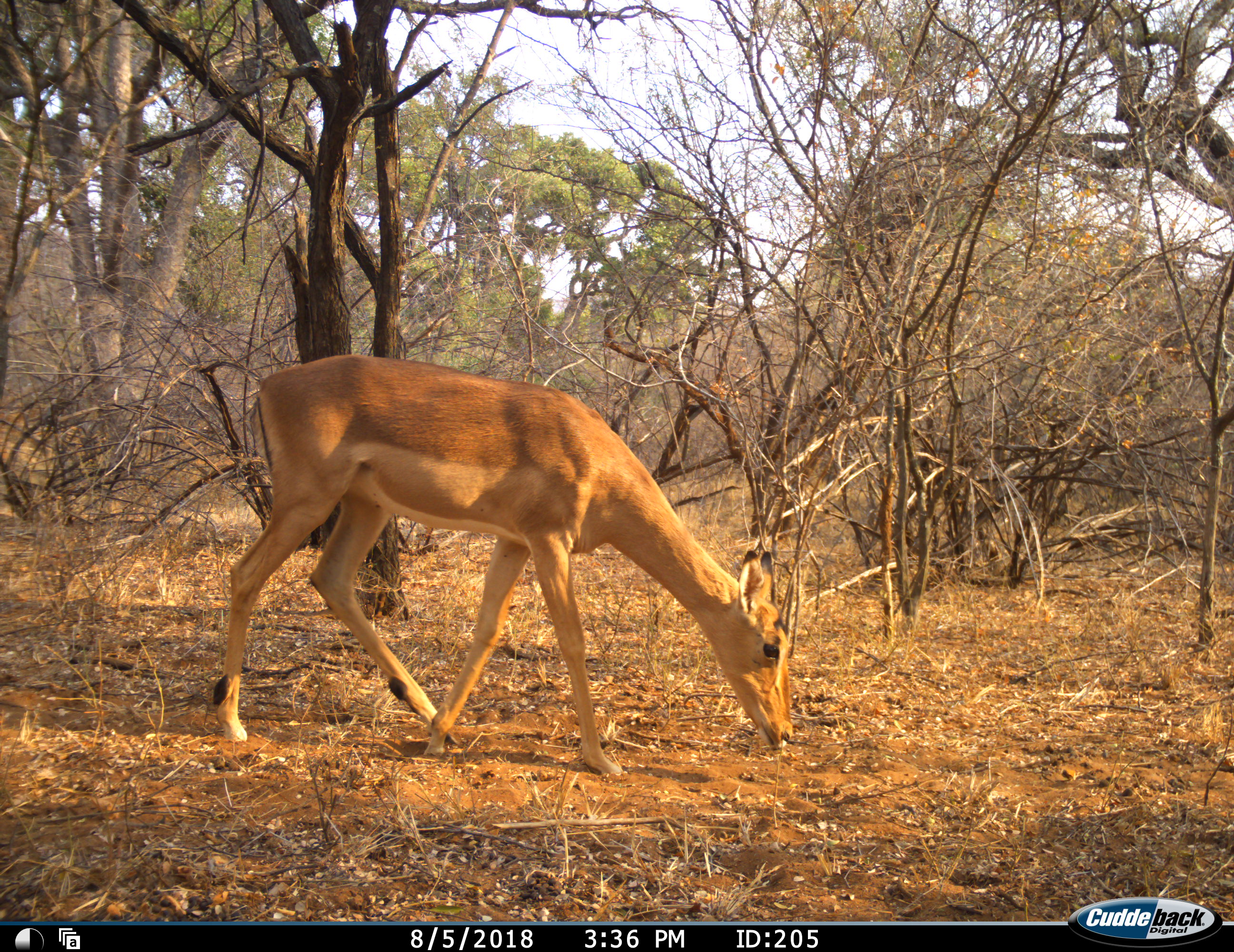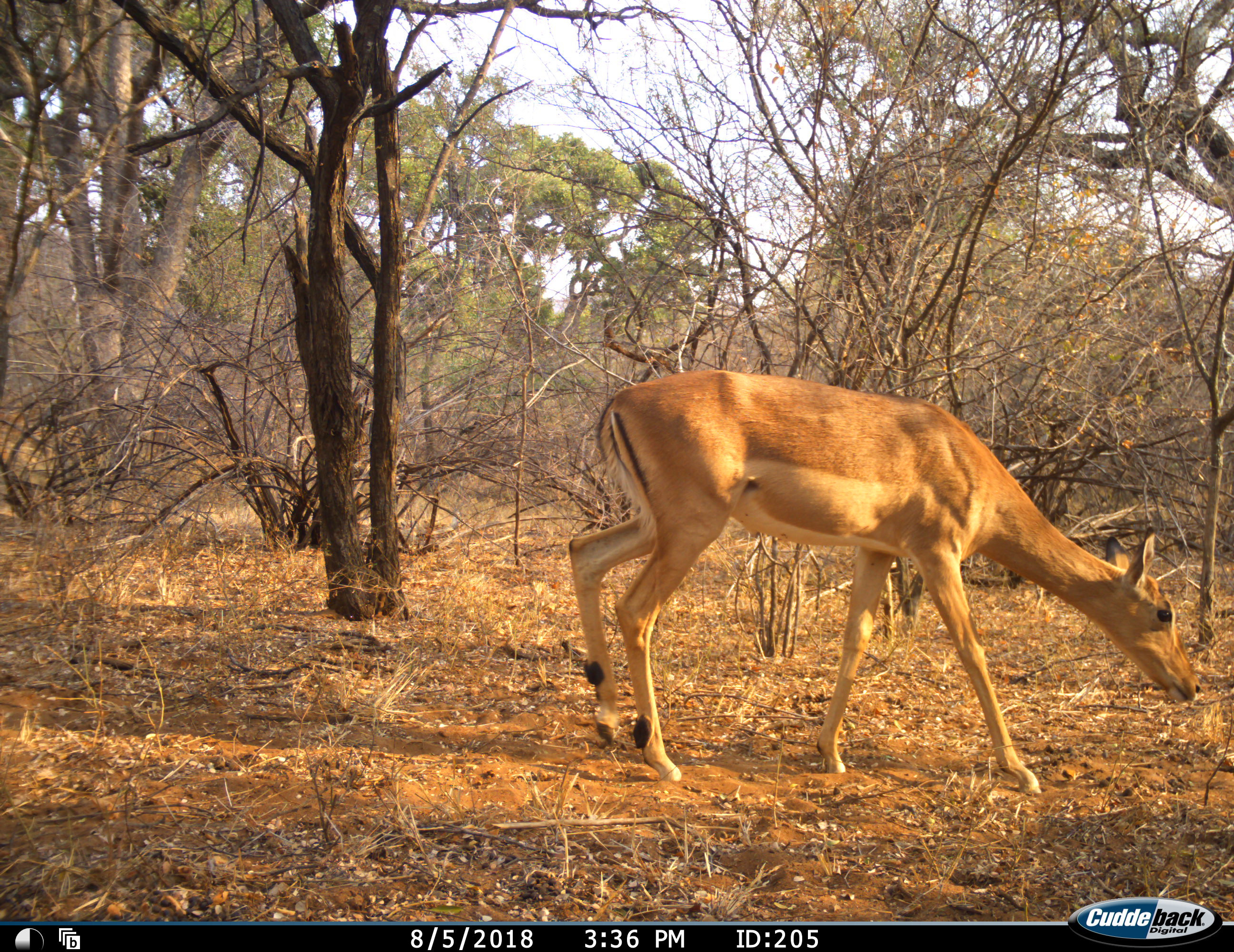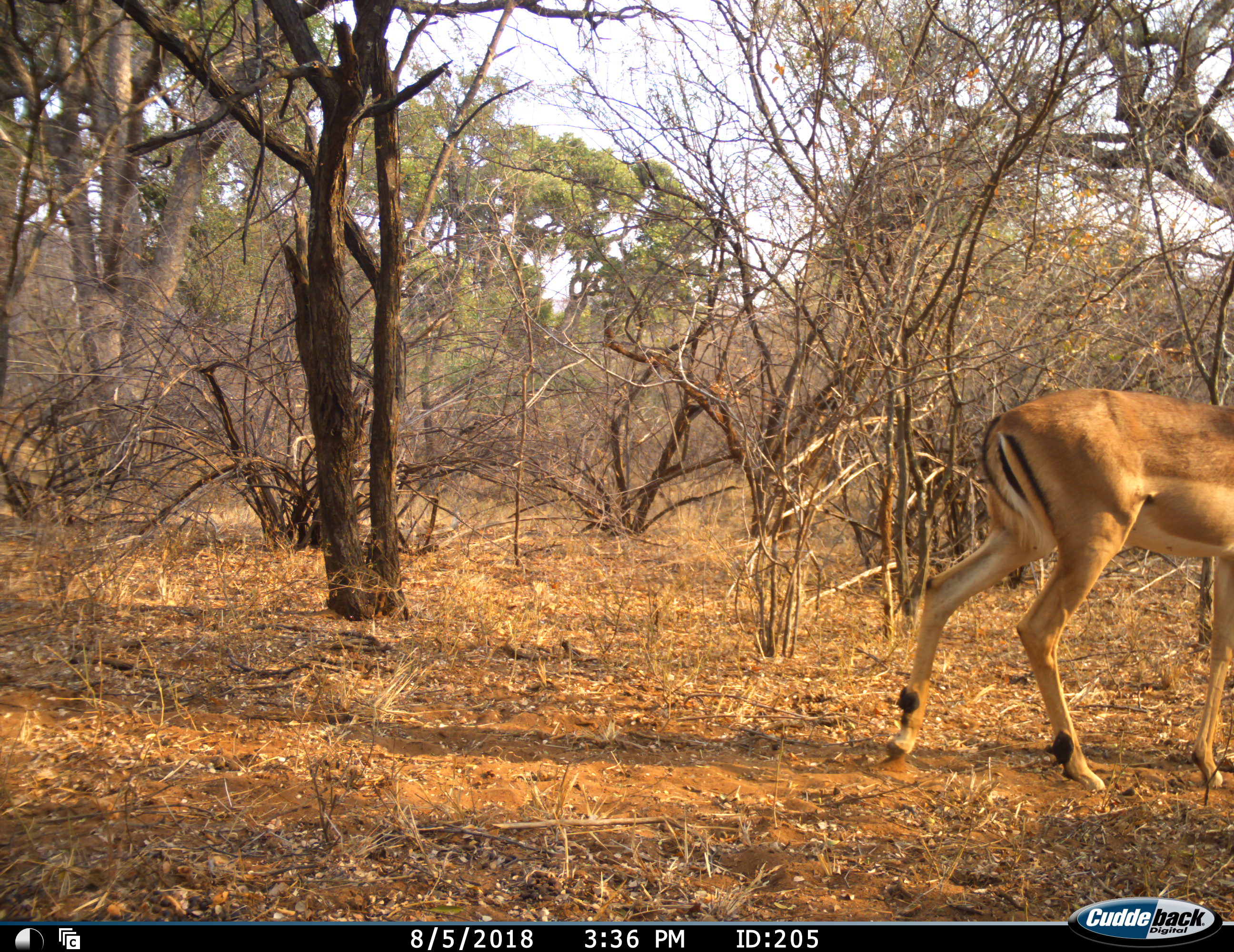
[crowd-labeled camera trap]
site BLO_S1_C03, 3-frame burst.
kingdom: Animalia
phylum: Chordata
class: Mammalia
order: Artiodactyla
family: Bovidae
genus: Aepyceros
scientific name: Aepyceros melampus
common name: impala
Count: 1.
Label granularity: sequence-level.